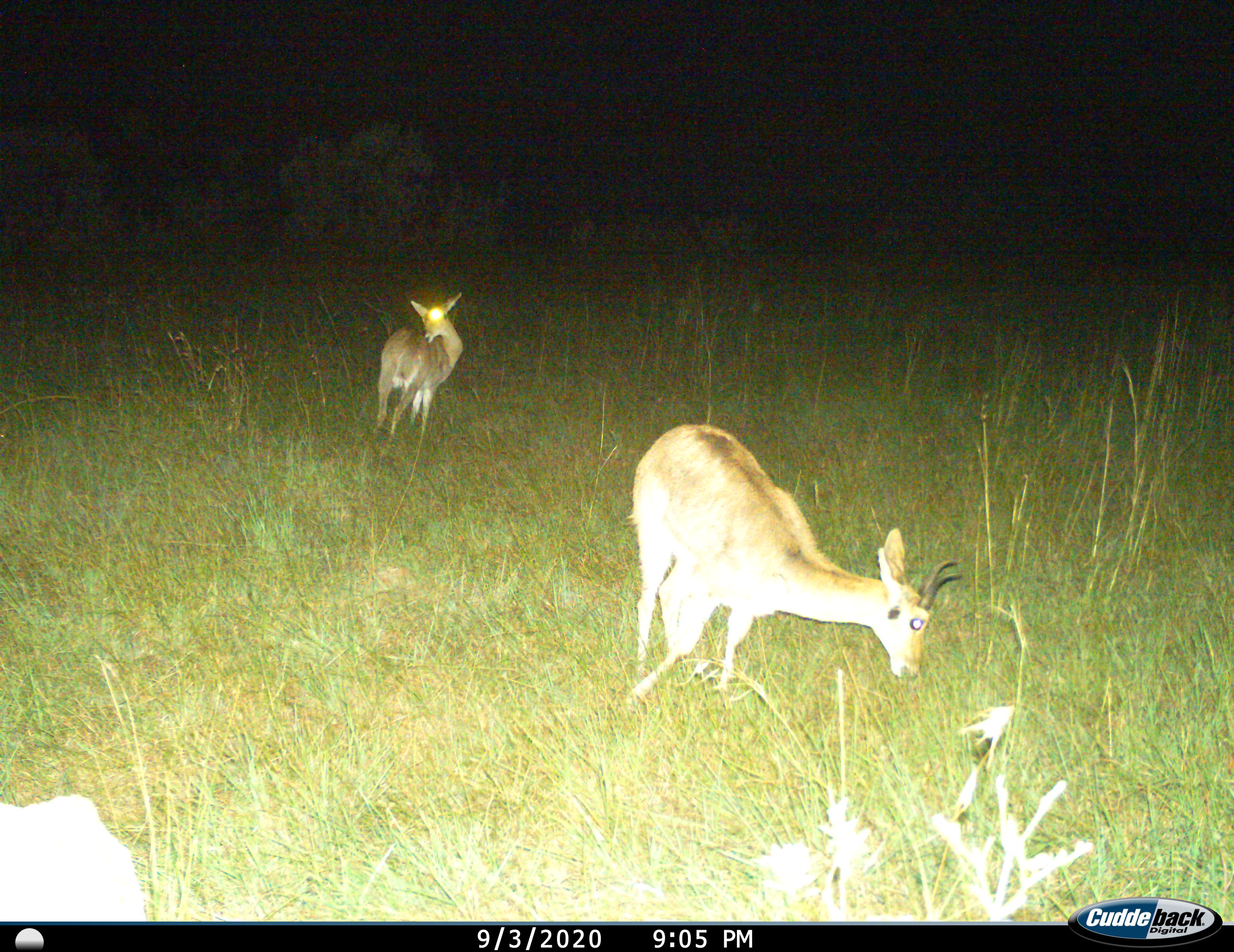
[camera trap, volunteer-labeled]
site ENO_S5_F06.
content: unidentified animal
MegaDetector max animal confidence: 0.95